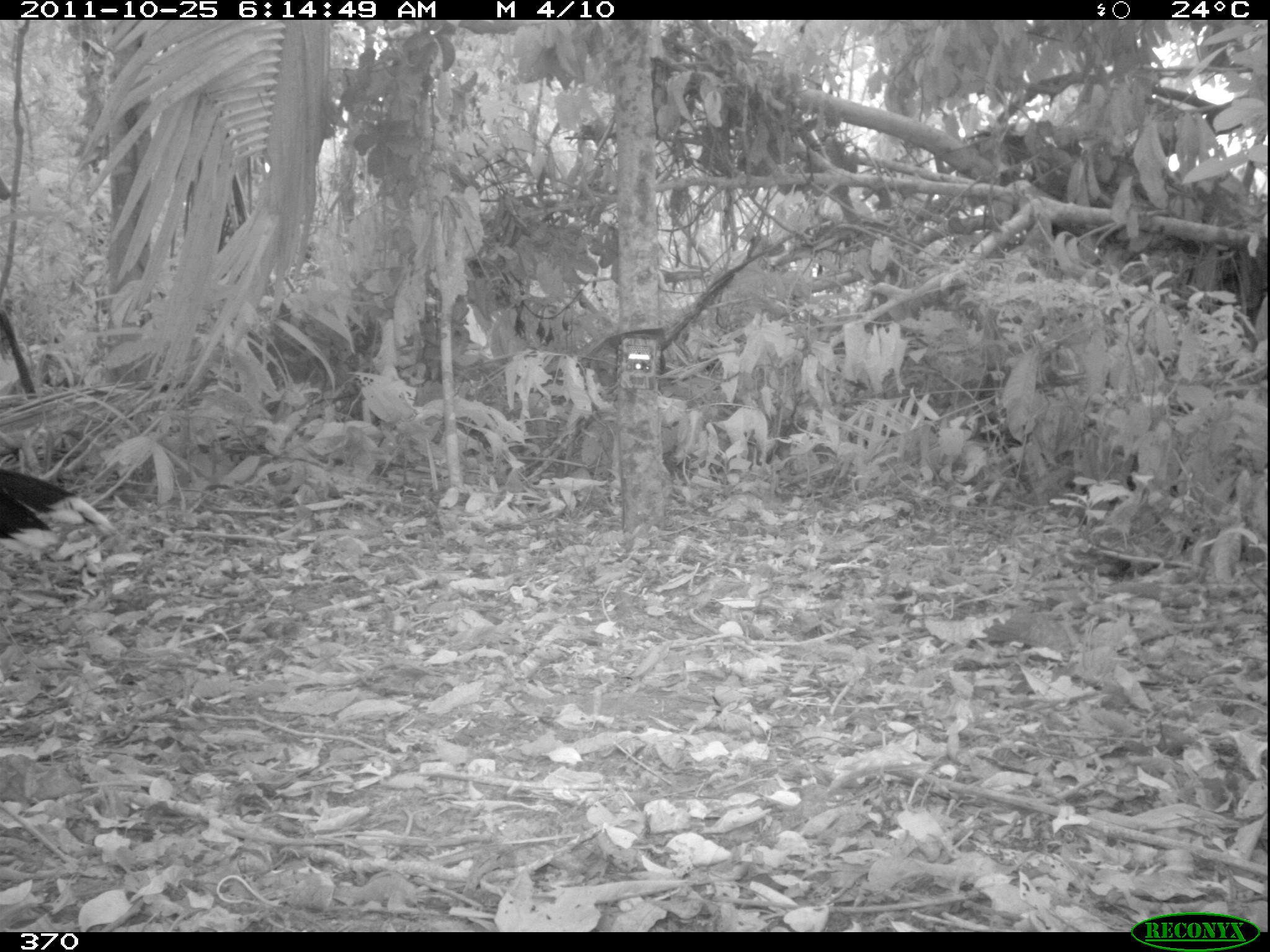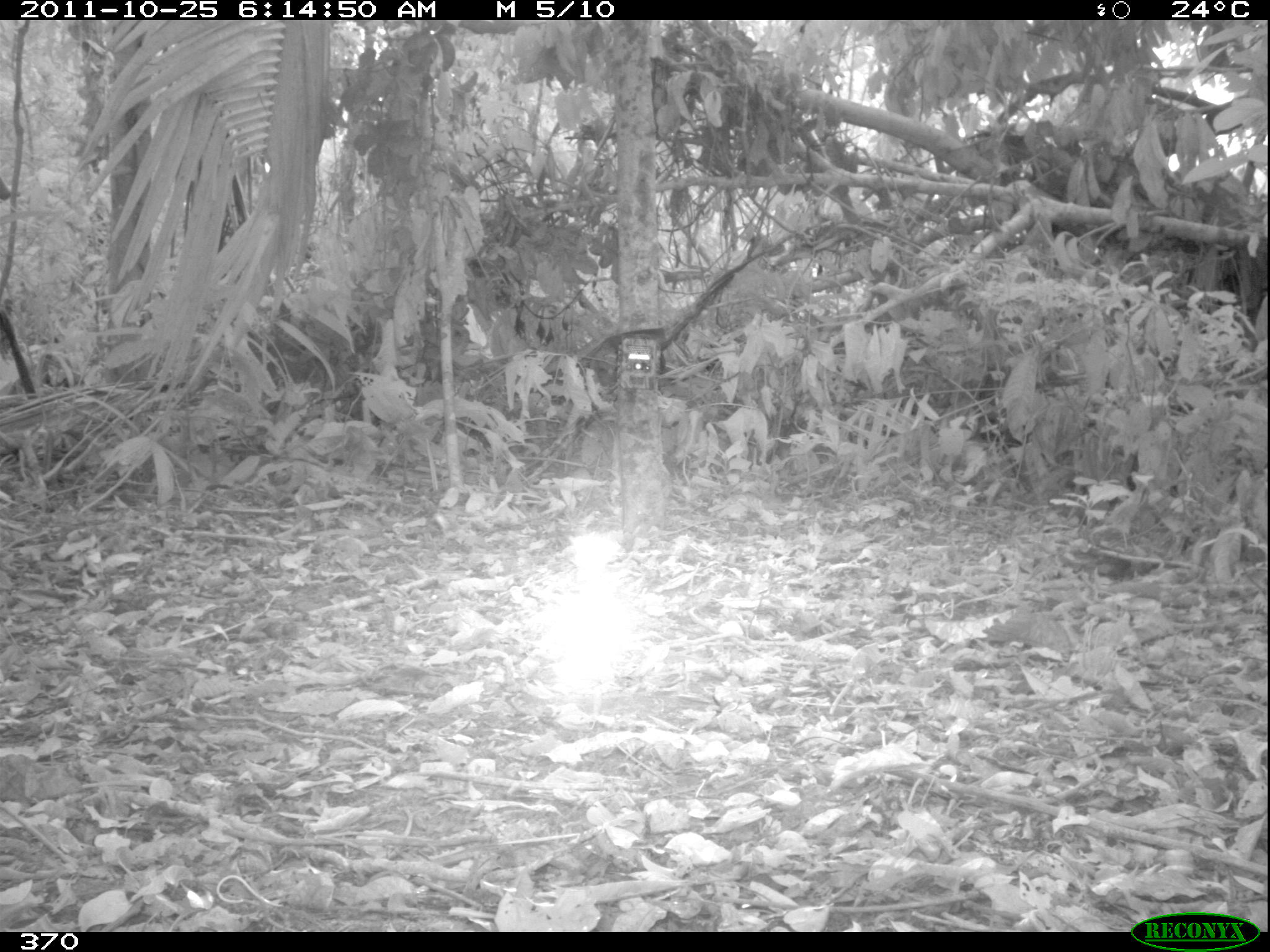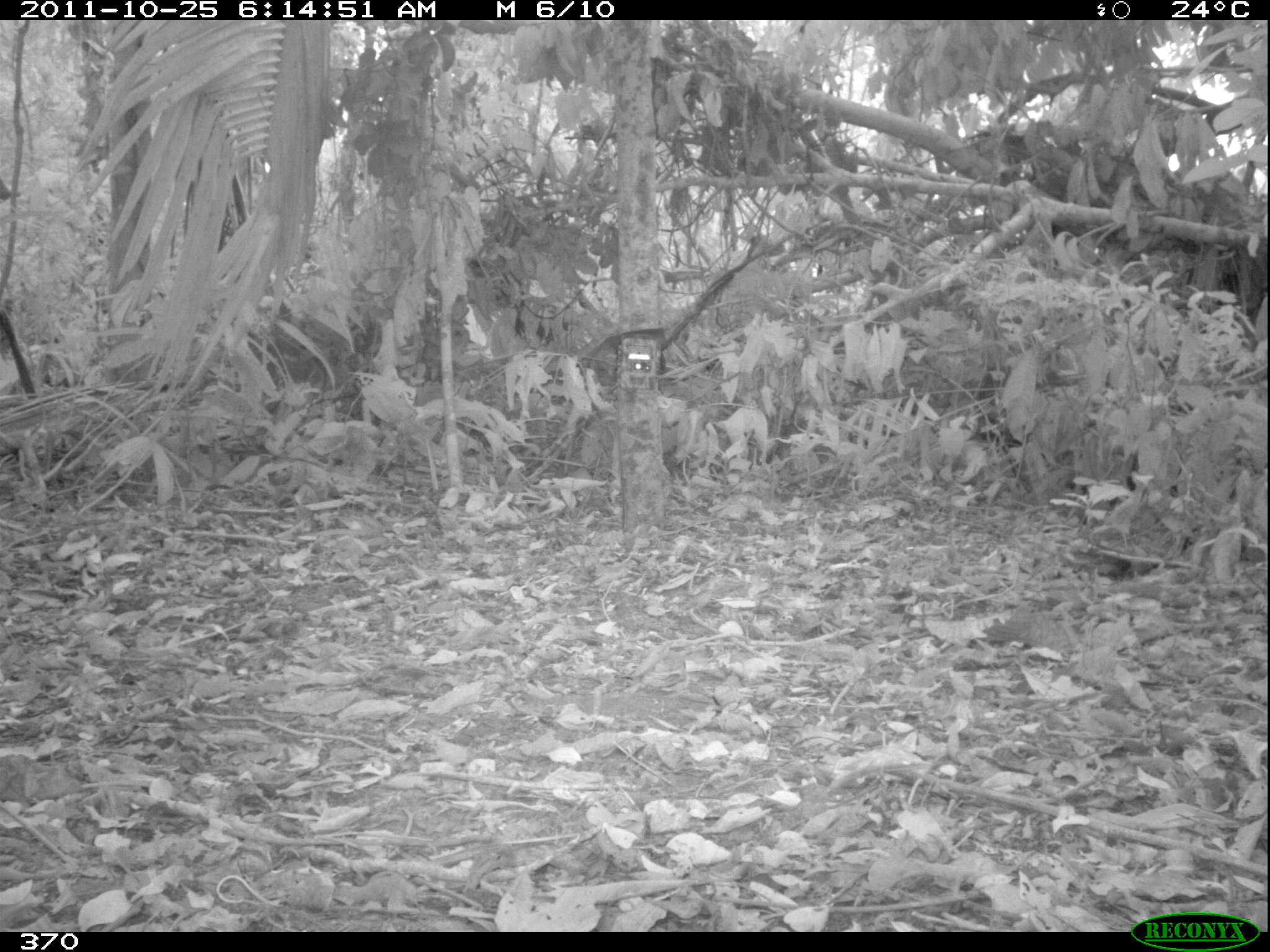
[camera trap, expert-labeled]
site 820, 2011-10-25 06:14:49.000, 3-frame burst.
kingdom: Animalia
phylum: Chordata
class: Aves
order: Galliformes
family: Cracidae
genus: Mitu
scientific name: Mitu tuberosum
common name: razor-billed curassow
Mitu tuberosum (razor-billed curassow).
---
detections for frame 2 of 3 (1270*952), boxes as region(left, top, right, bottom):
mitu tuberosum: region(0, 288, 38, 399)